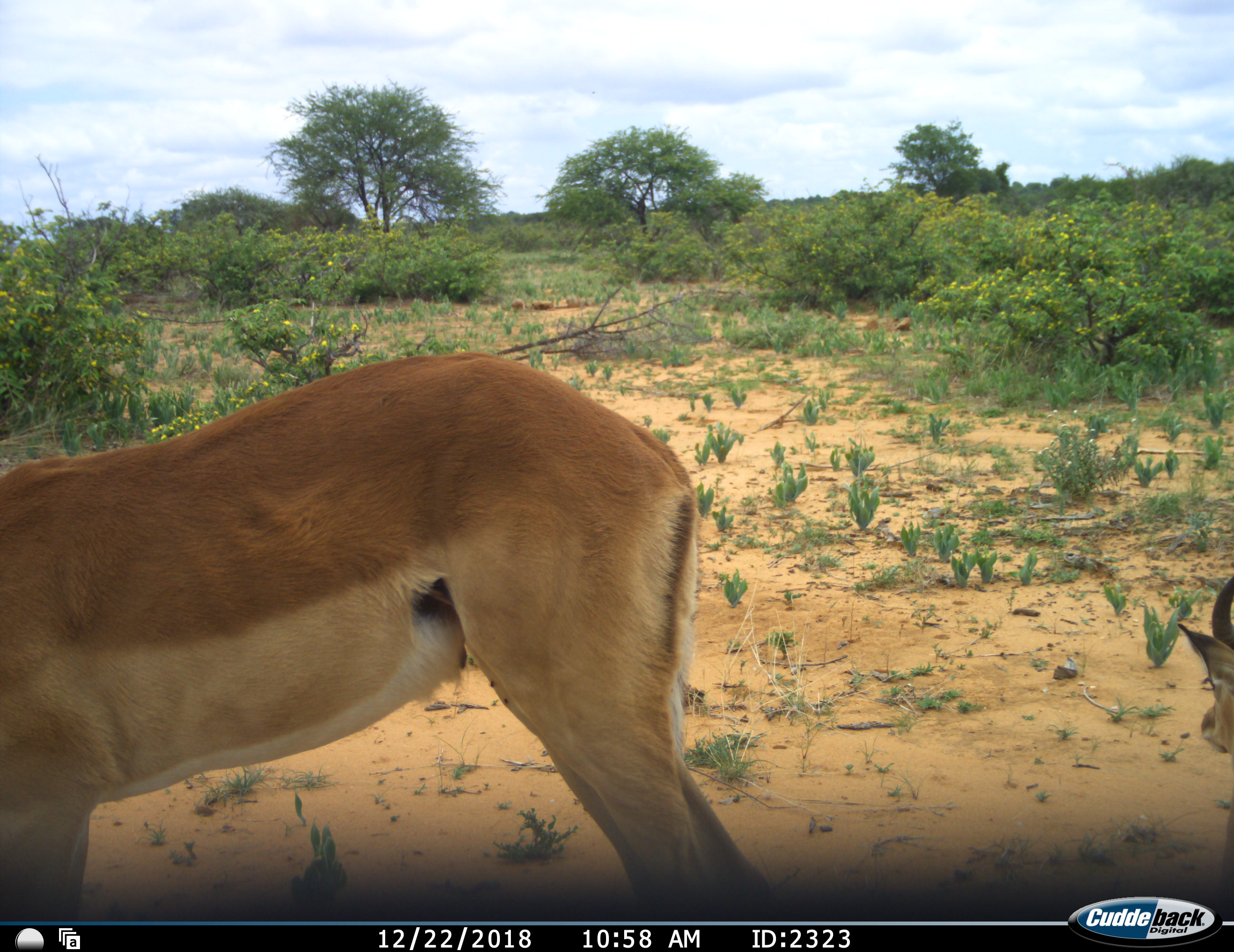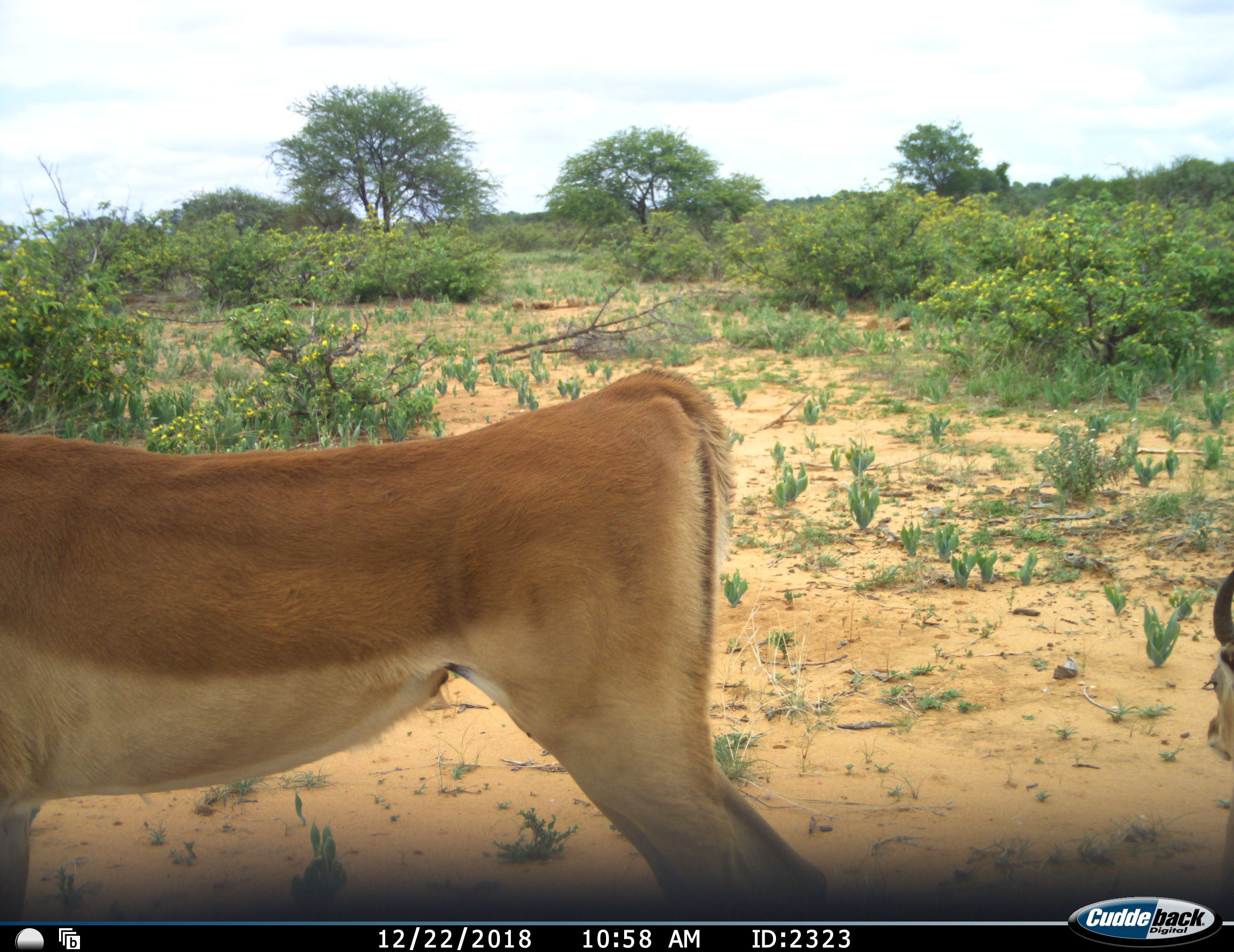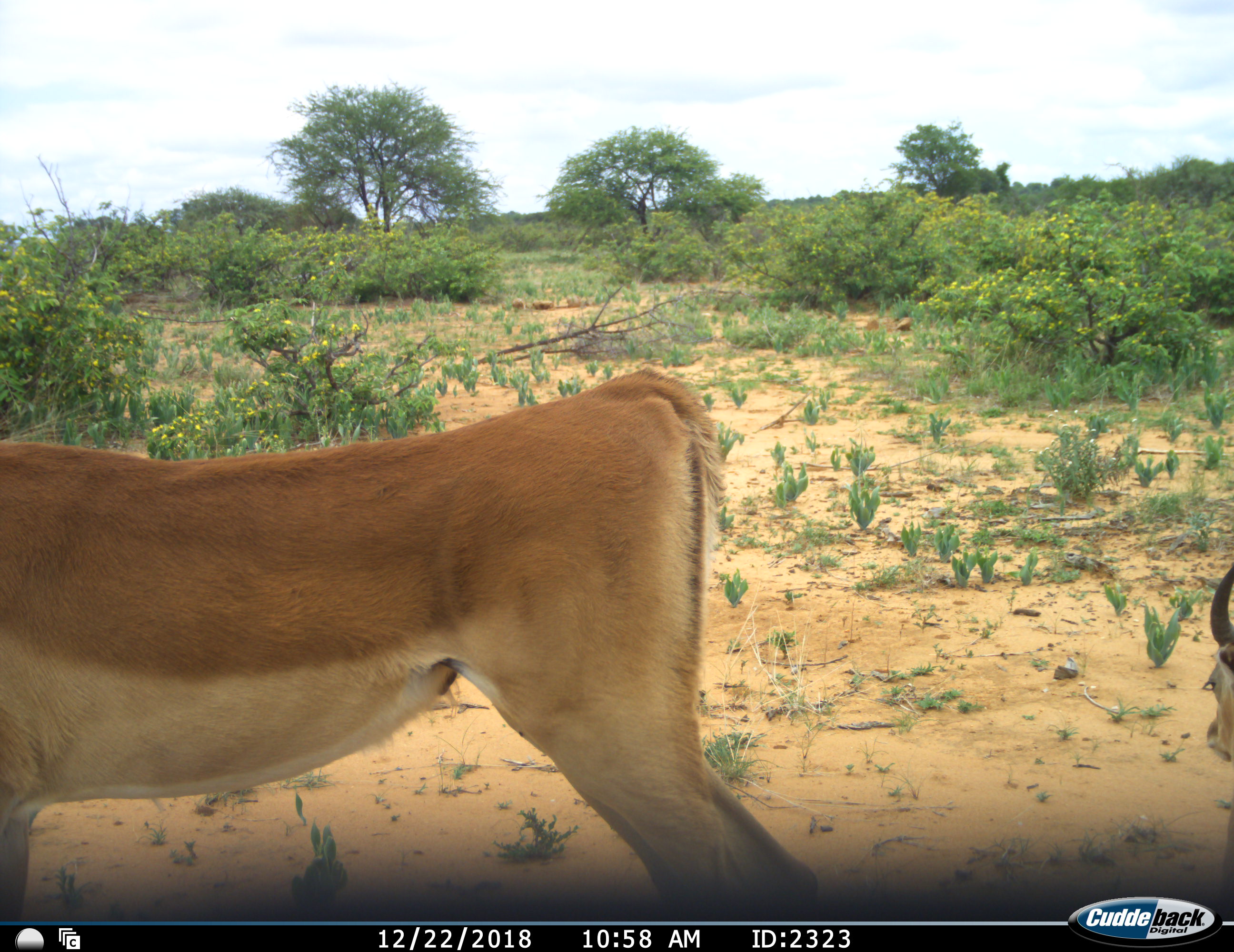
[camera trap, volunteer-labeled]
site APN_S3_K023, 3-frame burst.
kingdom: Animalia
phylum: Chordata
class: Mammalia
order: Artiodactyla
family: Bovidae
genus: Aepyceros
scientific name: Aepyceros melampus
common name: impala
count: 2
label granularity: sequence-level